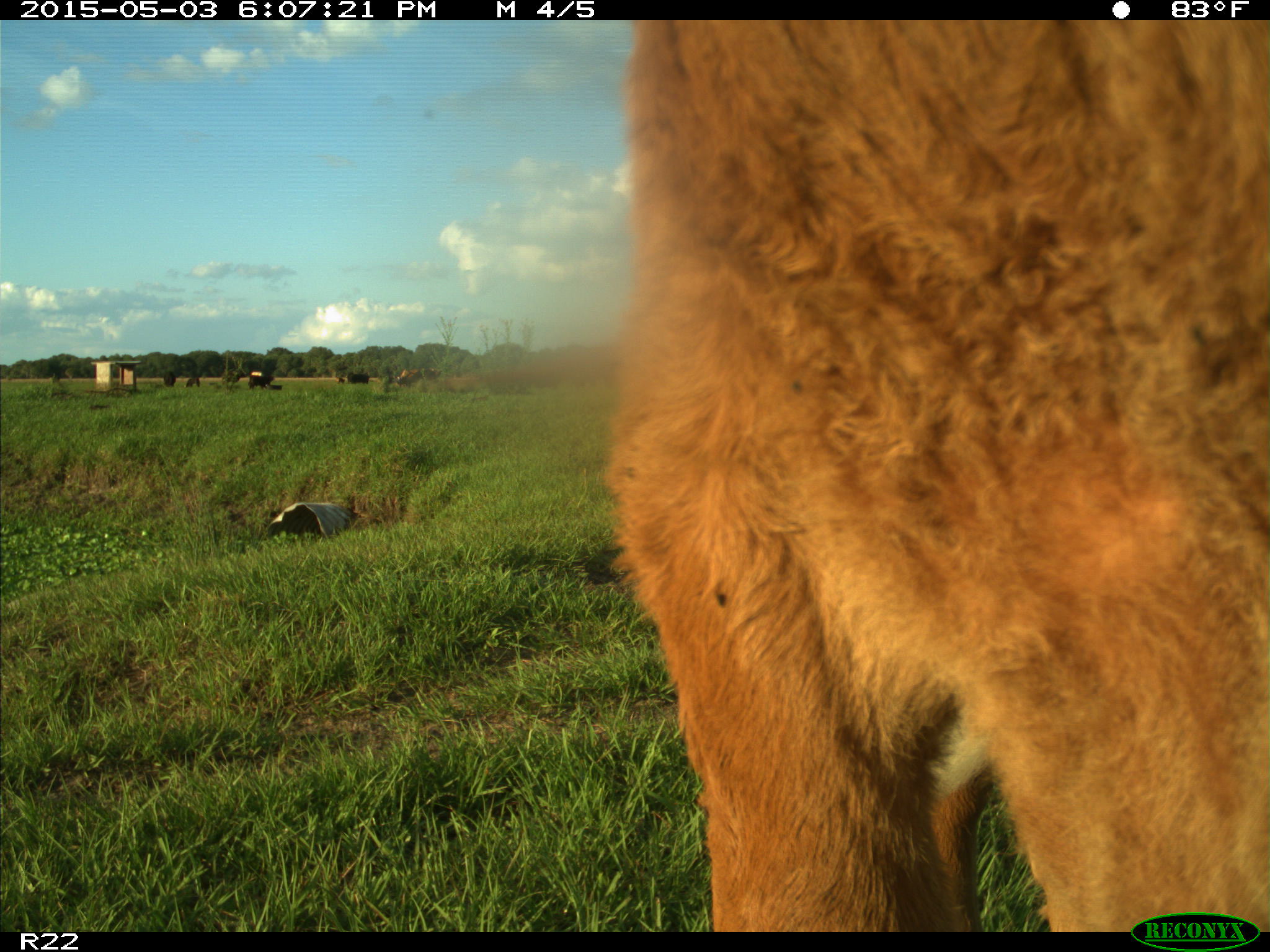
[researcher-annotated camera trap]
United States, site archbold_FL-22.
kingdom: Animalia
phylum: Chordata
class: Mammalia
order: Artiodactyla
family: Bovidae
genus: Bos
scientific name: Bos taurus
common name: domestic cow